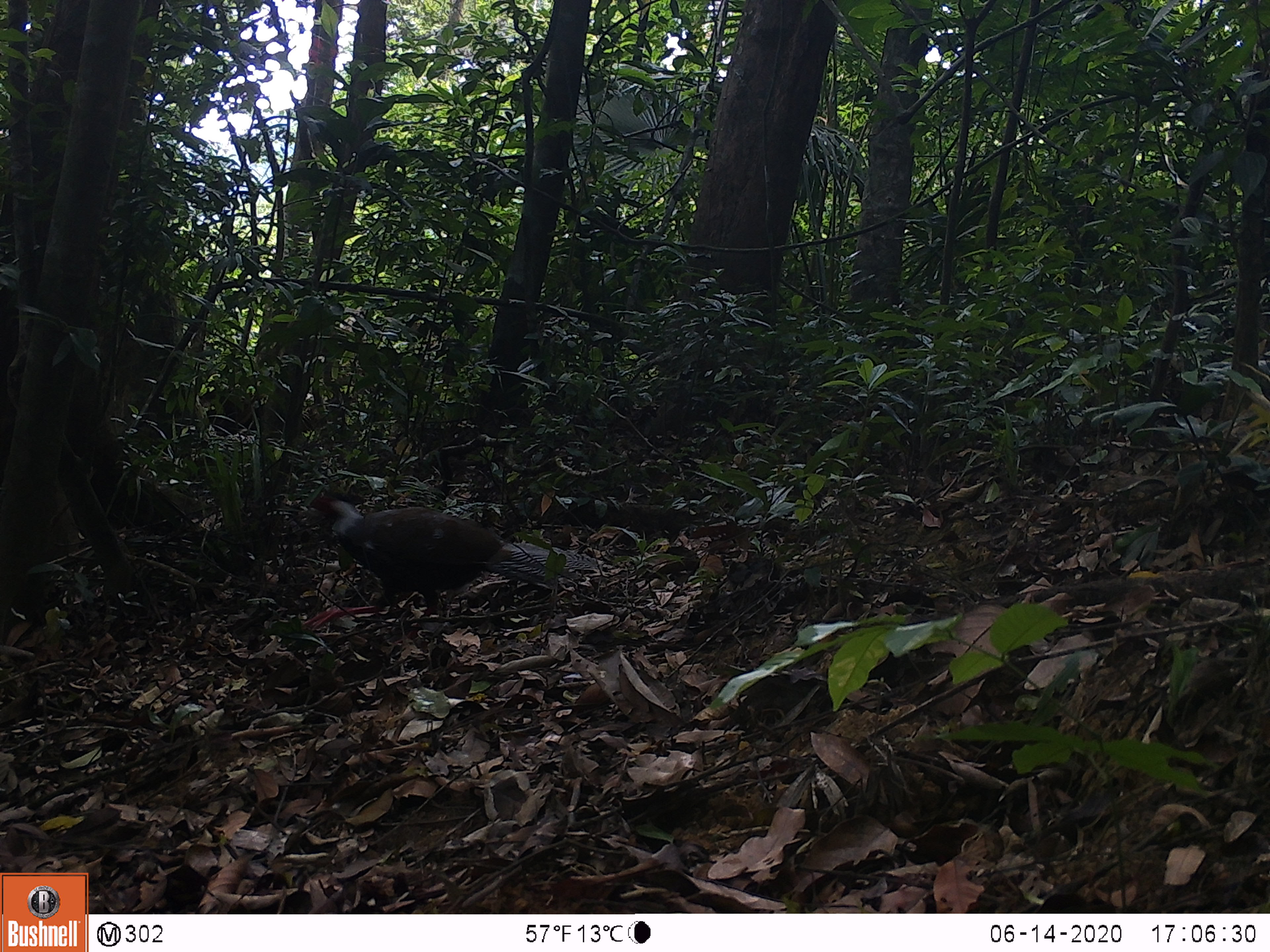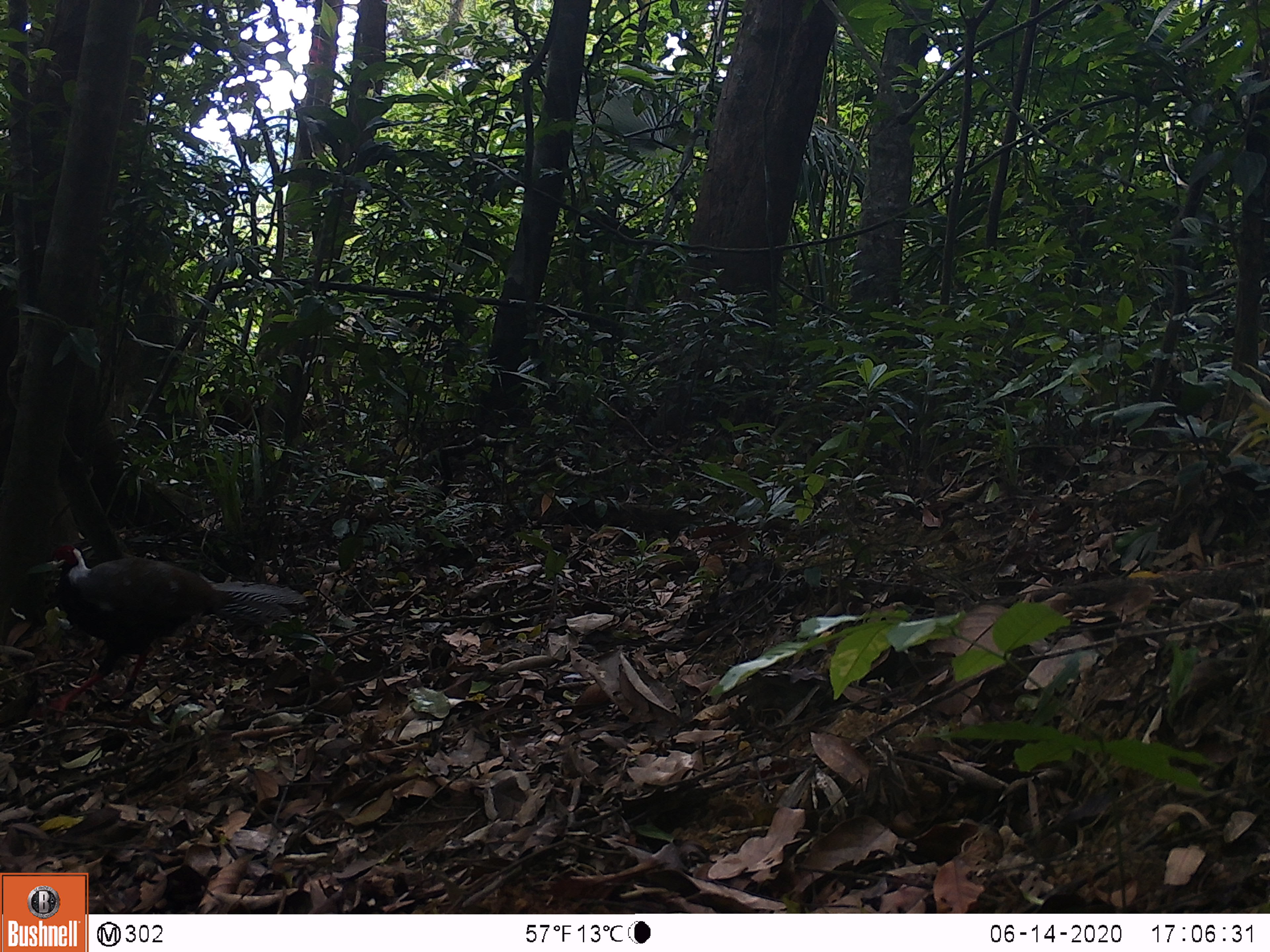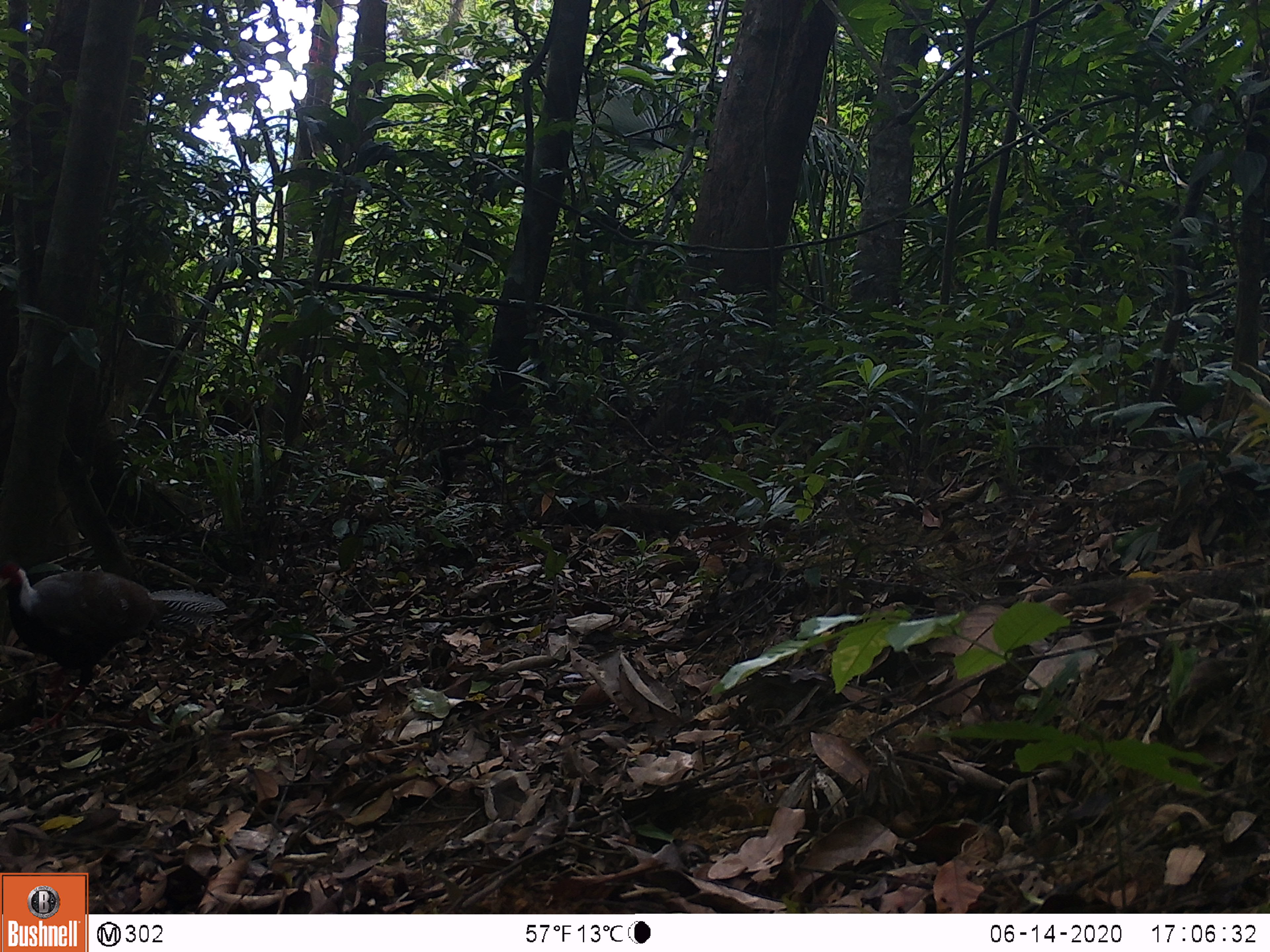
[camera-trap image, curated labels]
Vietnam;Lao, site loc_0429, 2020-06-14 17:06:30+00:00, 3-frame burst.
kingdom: Animalia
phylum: Chordata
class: Aves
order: Galliformes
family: Phasianidae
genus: Lophura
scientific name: Lophura nycthemera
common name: silver pheasant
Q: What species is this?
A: Silver pheasant (Lophura nycthemera).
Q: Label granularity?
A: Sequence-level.